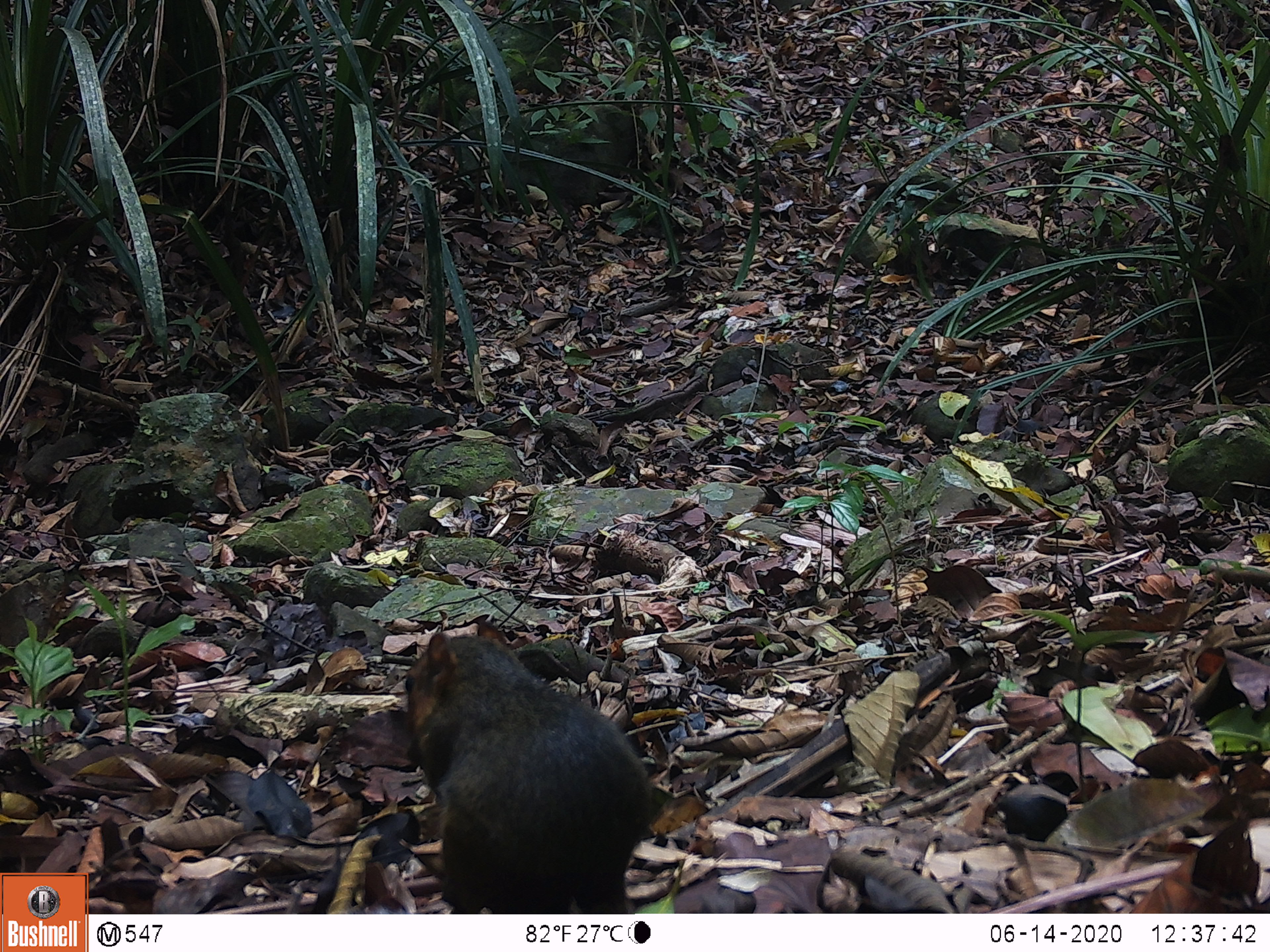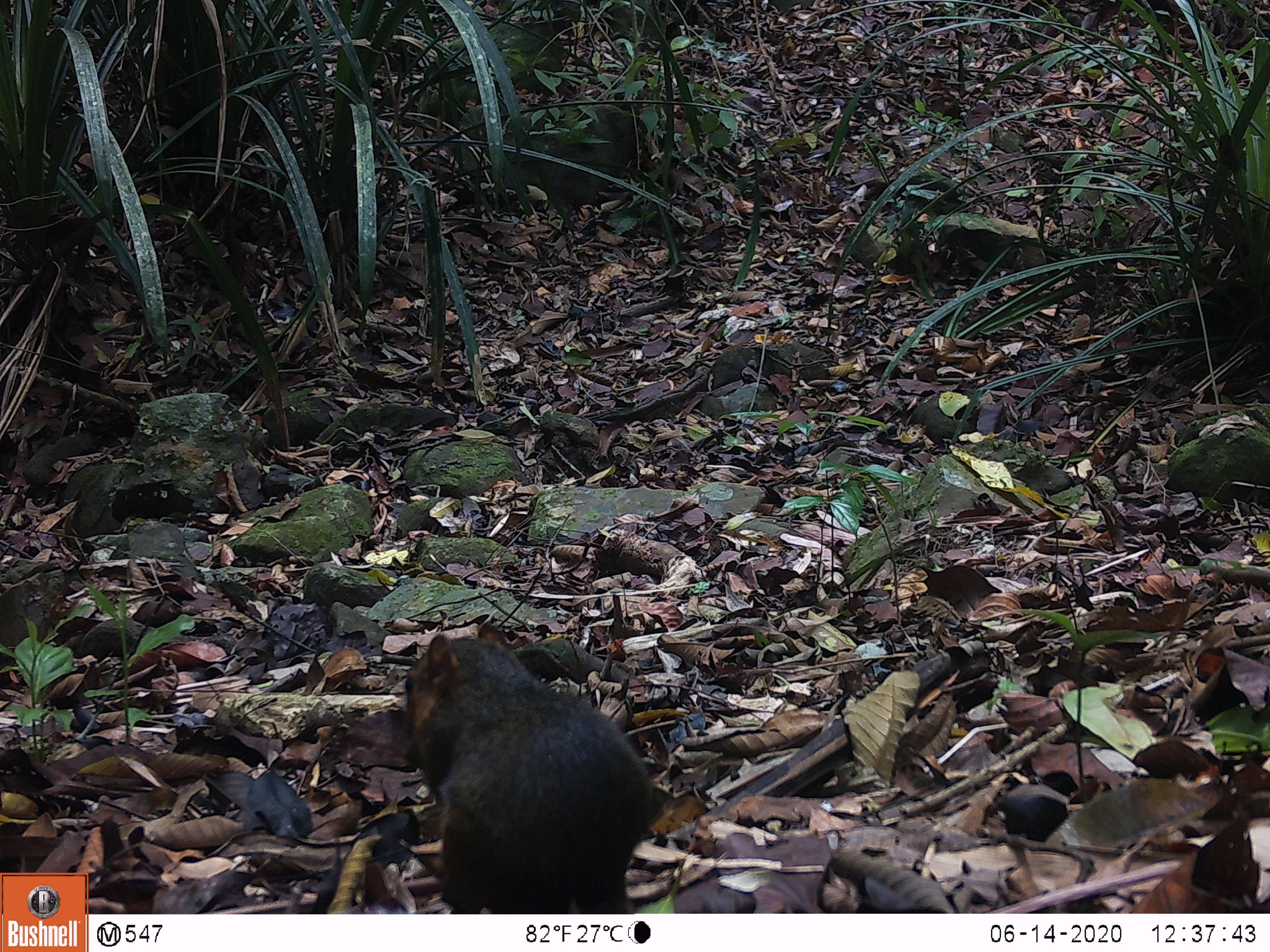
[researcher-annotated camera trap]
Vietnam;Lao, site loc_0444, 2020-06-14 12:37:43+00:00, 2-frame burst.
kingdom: Animalia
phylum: Chordata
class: Mammalia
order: Rodentia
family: Sciuridae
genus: Dremomys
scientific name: Dremomys rufigenis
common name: red-cheeked squirrel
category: red cheeked squirrel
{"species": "red cheeked squirrel (red-cheeked squirrel) (Dremomys rufigenis)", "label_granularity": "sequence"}